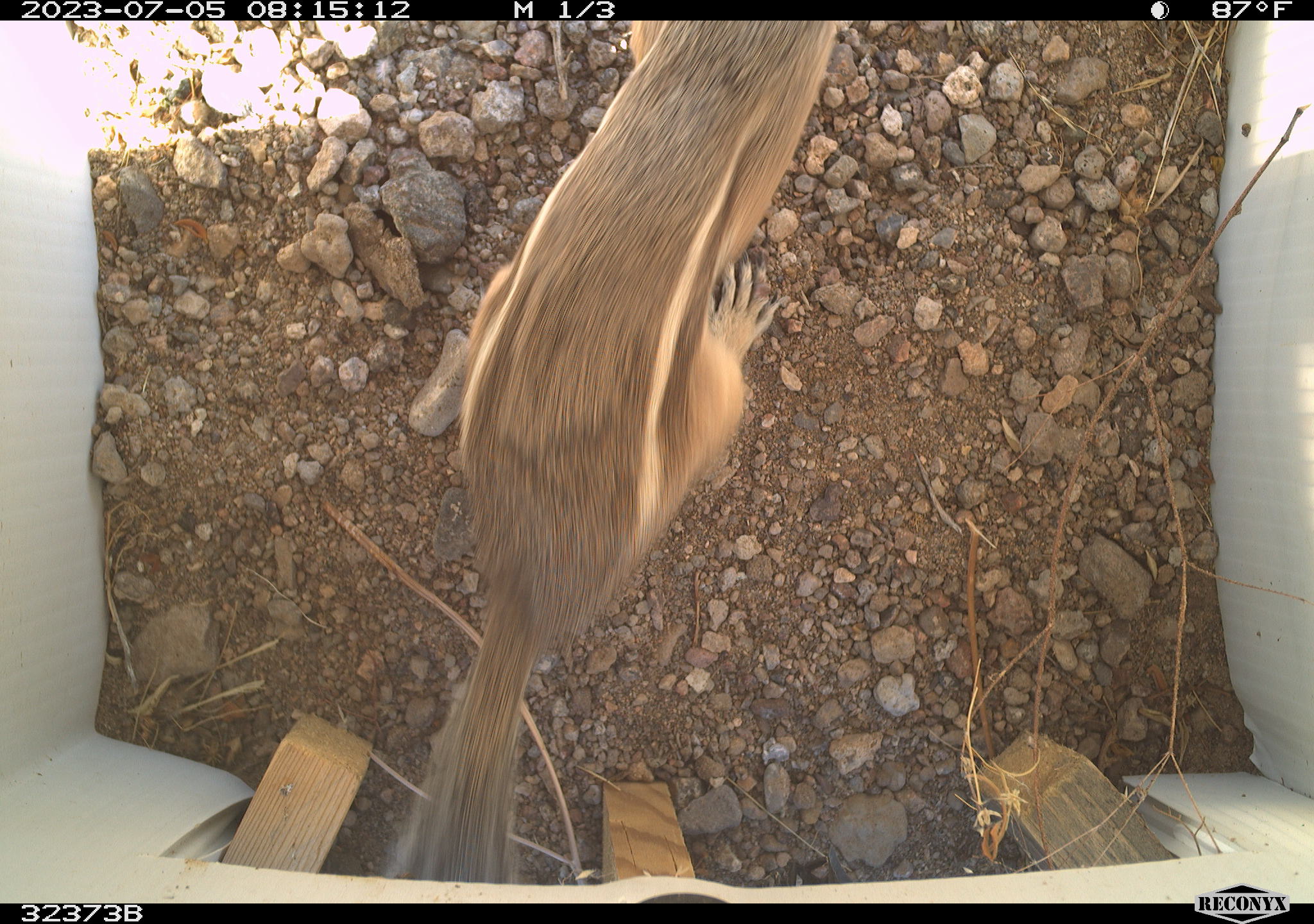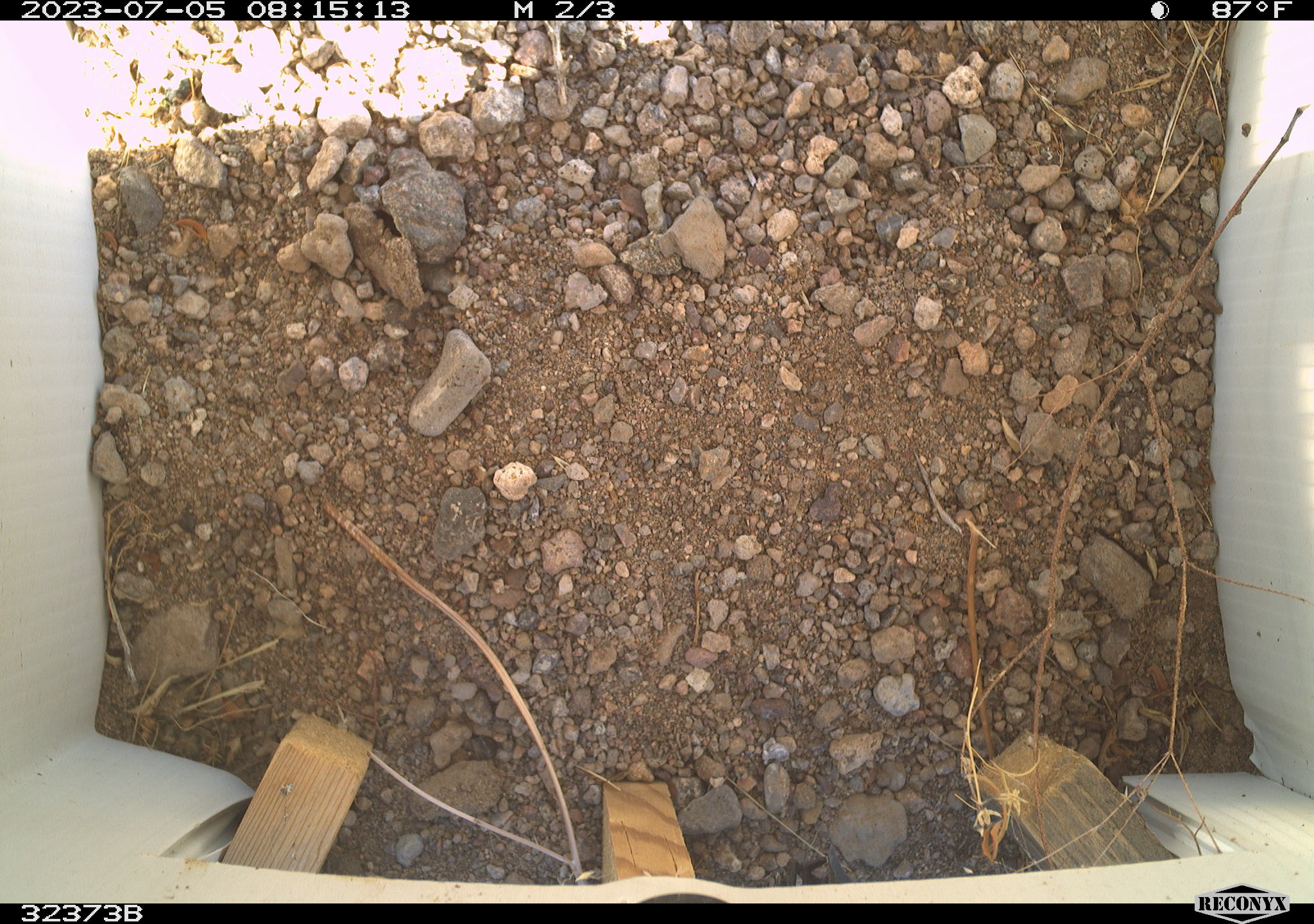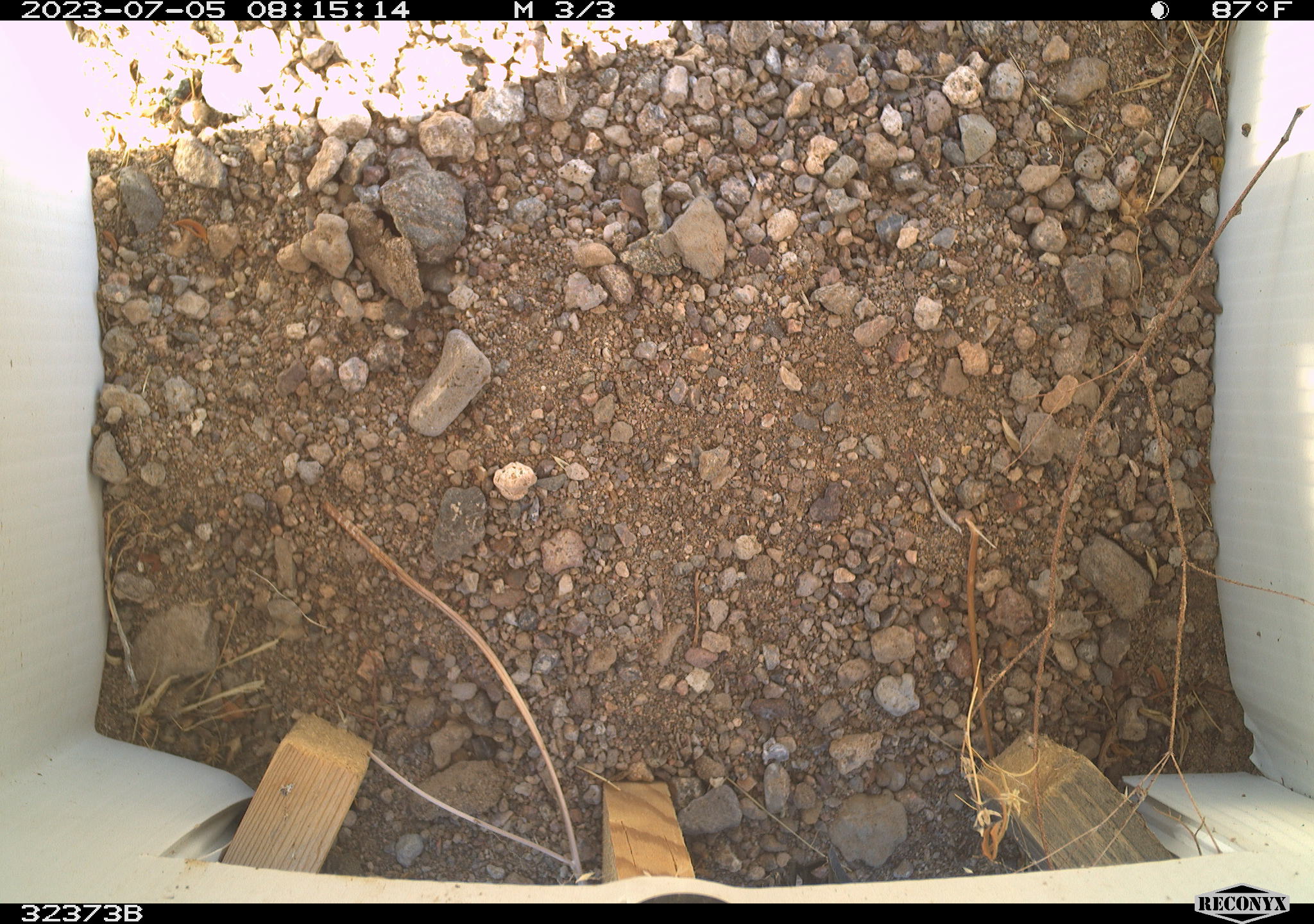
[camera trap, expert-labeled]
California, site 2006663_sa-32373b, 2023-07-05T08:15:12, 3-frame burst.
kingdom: Animalia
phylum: Chordata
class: Mammalia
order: Rodentia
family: Sciuridae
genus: Ammospermophilus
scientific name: Ammospermophilus leucurus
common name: white-tailed antelope squirrel